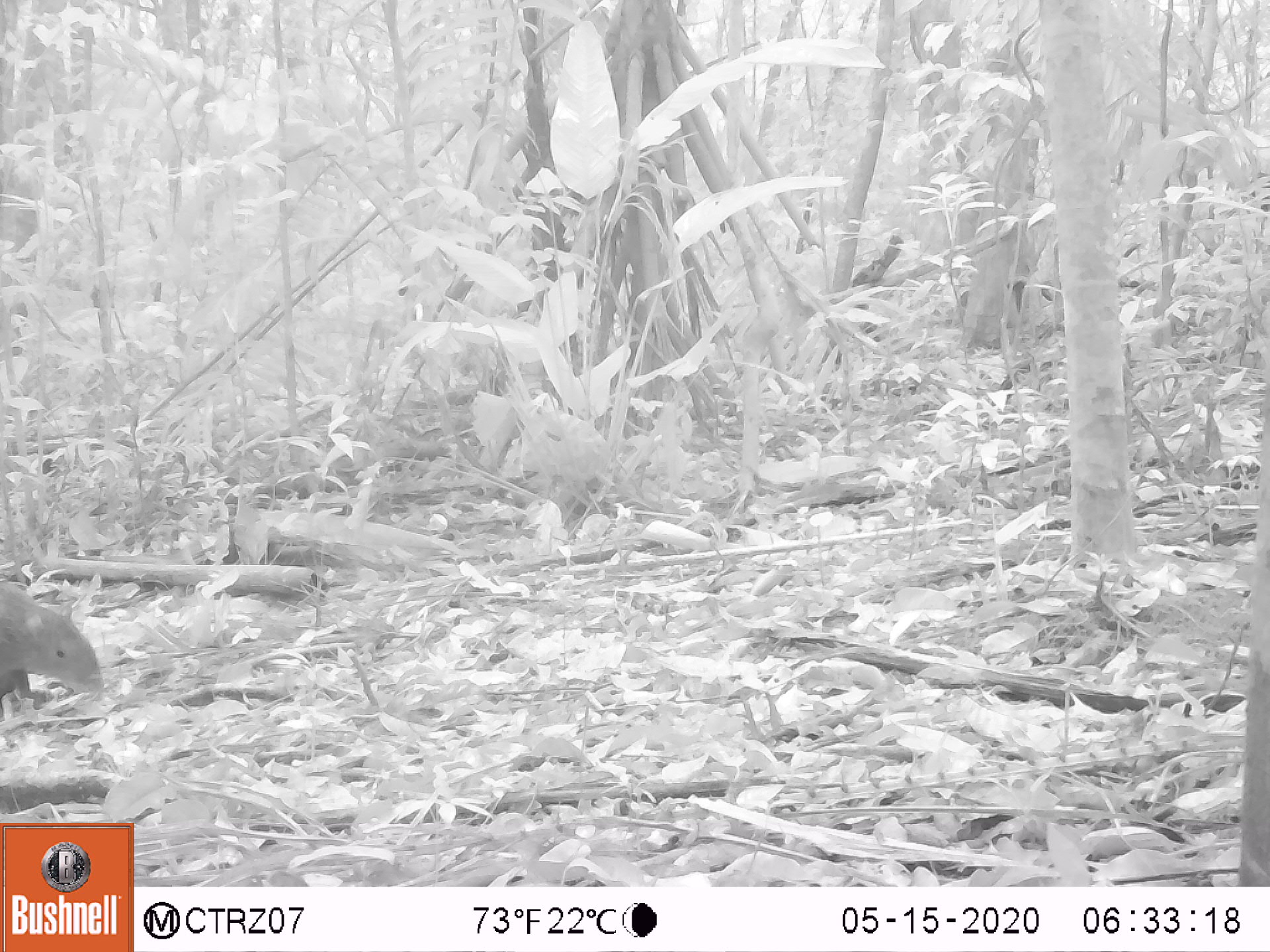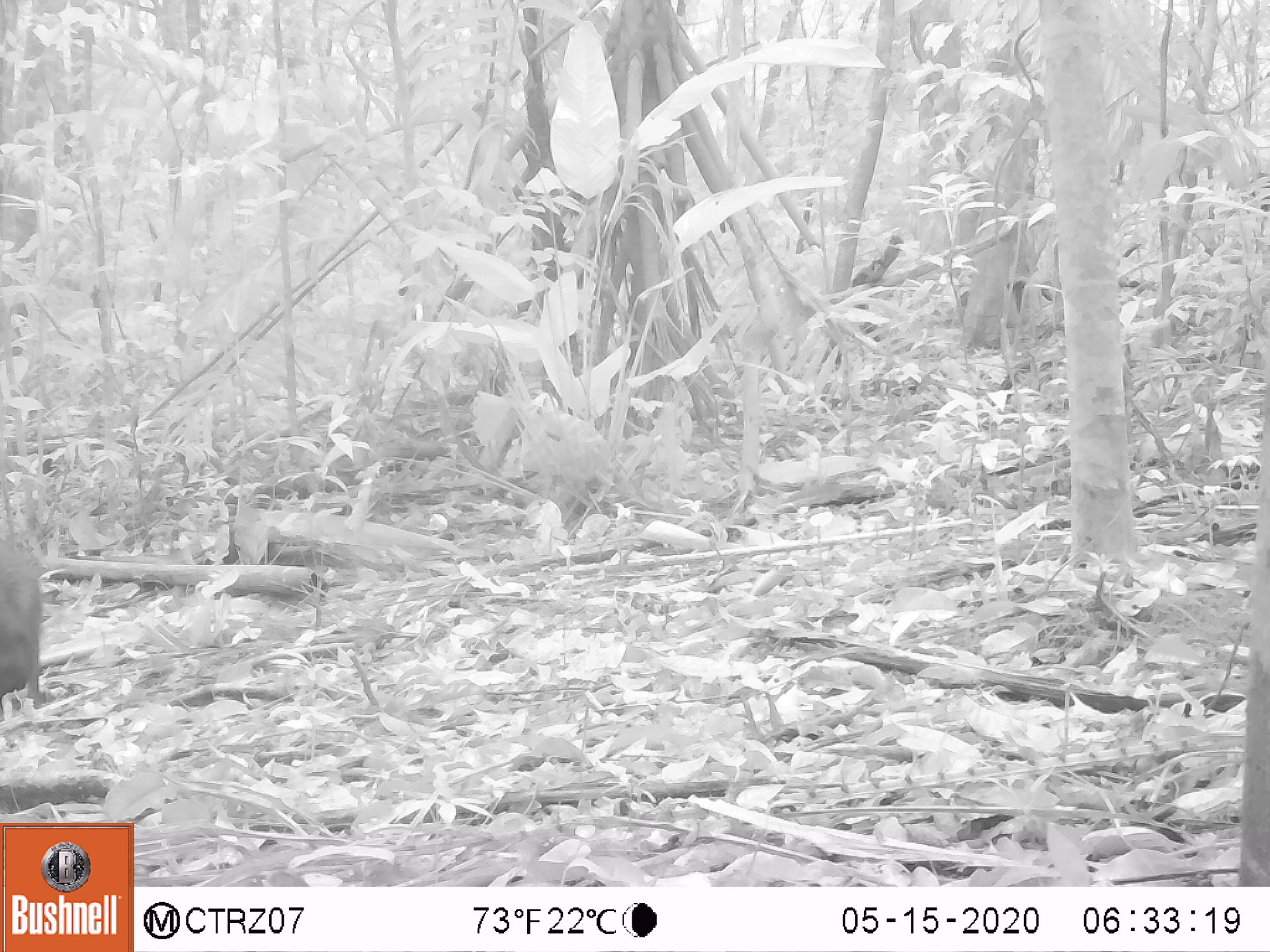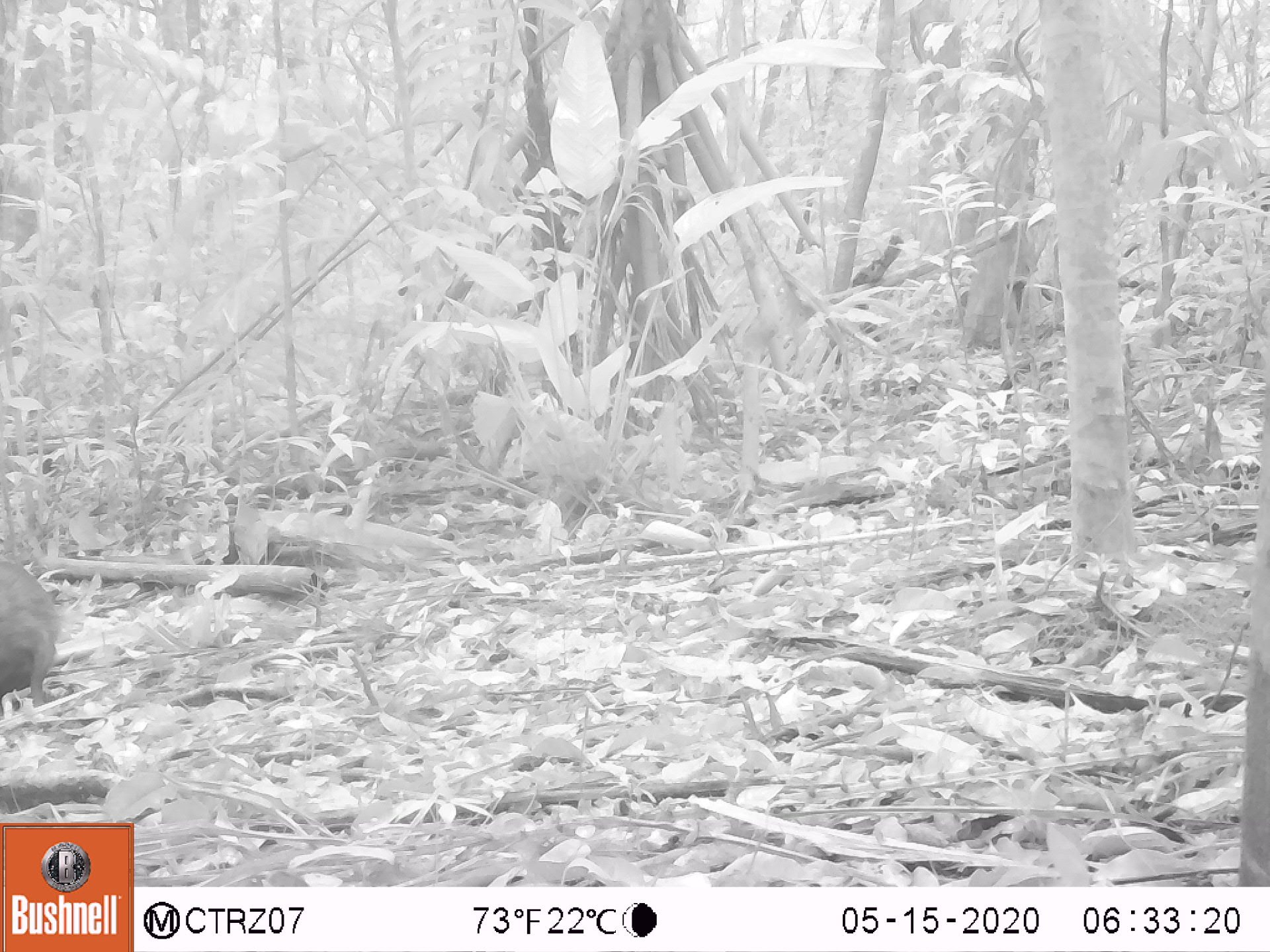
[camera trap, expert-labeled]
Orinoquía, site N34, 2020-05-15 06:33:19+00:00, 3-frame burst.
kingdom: Animalia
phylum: Chordata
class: Mammalia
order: Rodentia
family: Dasyproctidae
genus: Dasyprocta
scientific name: Dasyprocta fuliginosa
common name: black agouti